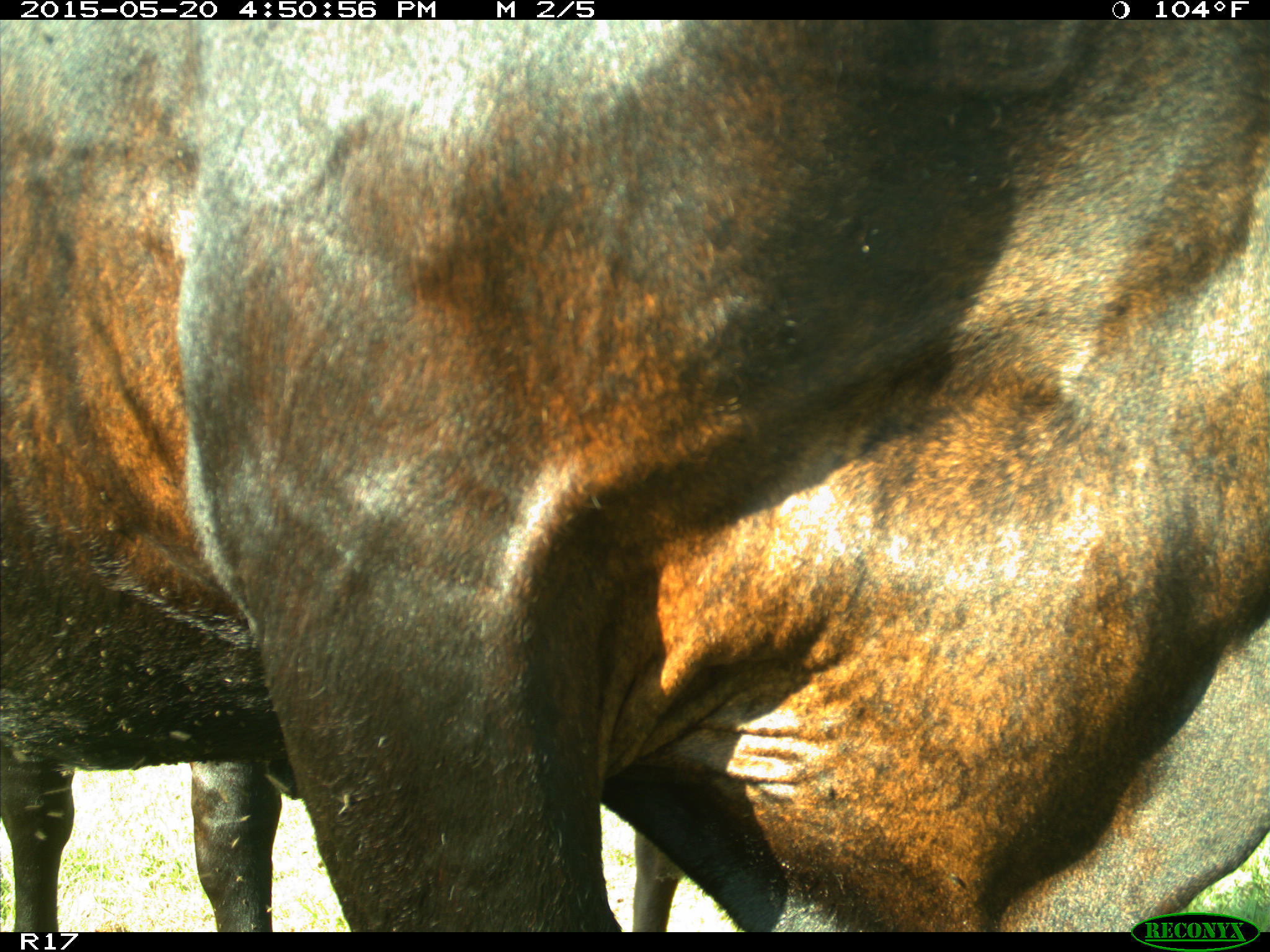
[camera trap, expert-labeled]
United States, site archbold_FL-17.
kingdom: Animalia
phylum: Chordata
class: Mammalia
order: Artiodactyla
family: Bovidae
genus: Bos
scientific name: Bos taurus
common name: domestic cow